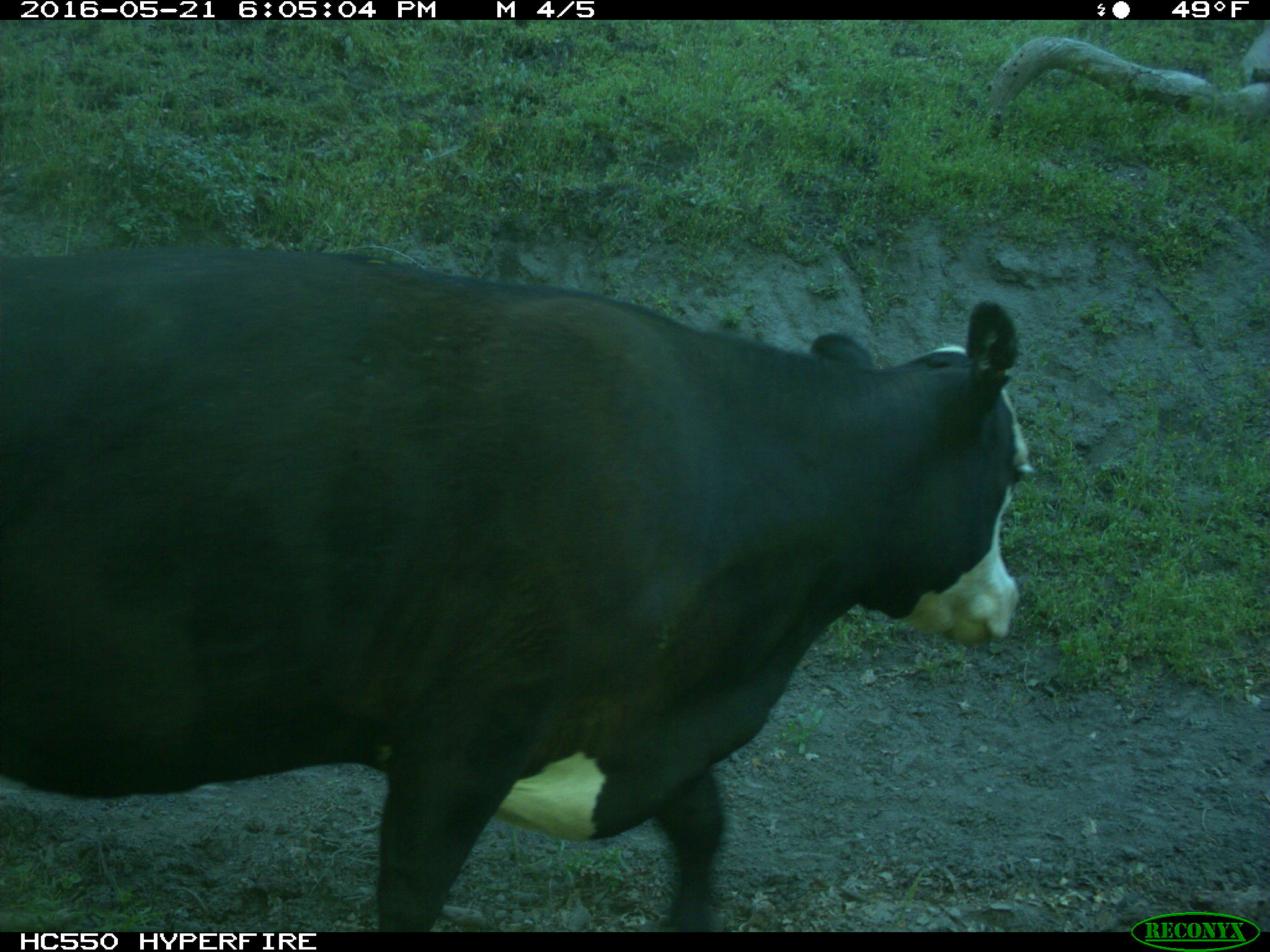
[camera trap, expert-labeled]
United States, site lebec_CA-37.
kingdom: Animalia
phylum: Chordata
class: Mammalia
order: Artiodactyla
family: Bovidae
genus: Bos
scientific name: Bos taurus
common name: domestic cow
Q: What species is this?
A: Bos taurus (domestic cow).